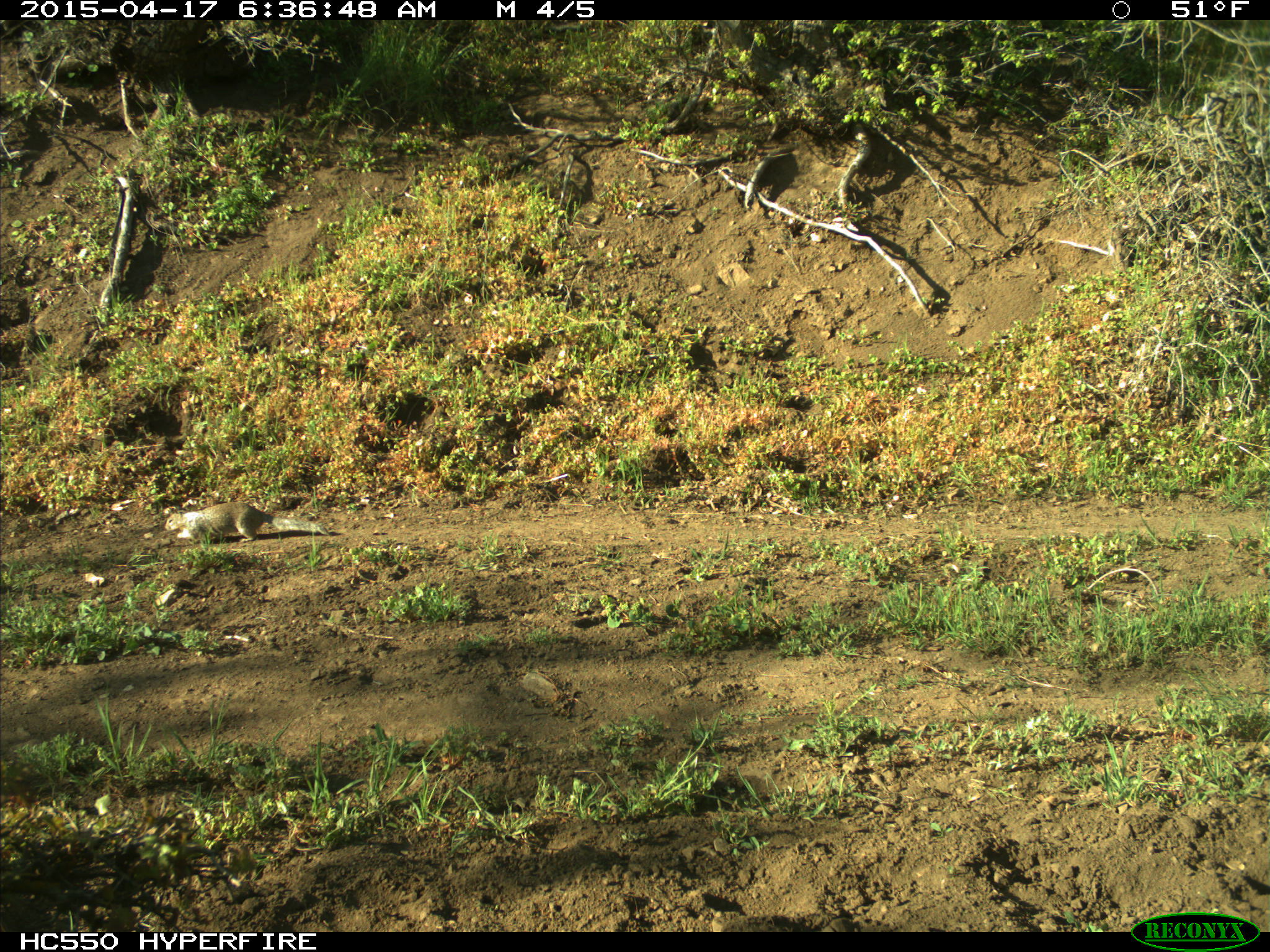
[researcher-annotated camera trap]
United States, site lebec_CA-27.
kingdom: Animalia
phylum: Chordata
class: Mammalia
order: Rodentia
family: Sciuridae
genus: Otospermophilus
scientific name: Otospermophilus beecheyi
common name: california ground squirrel